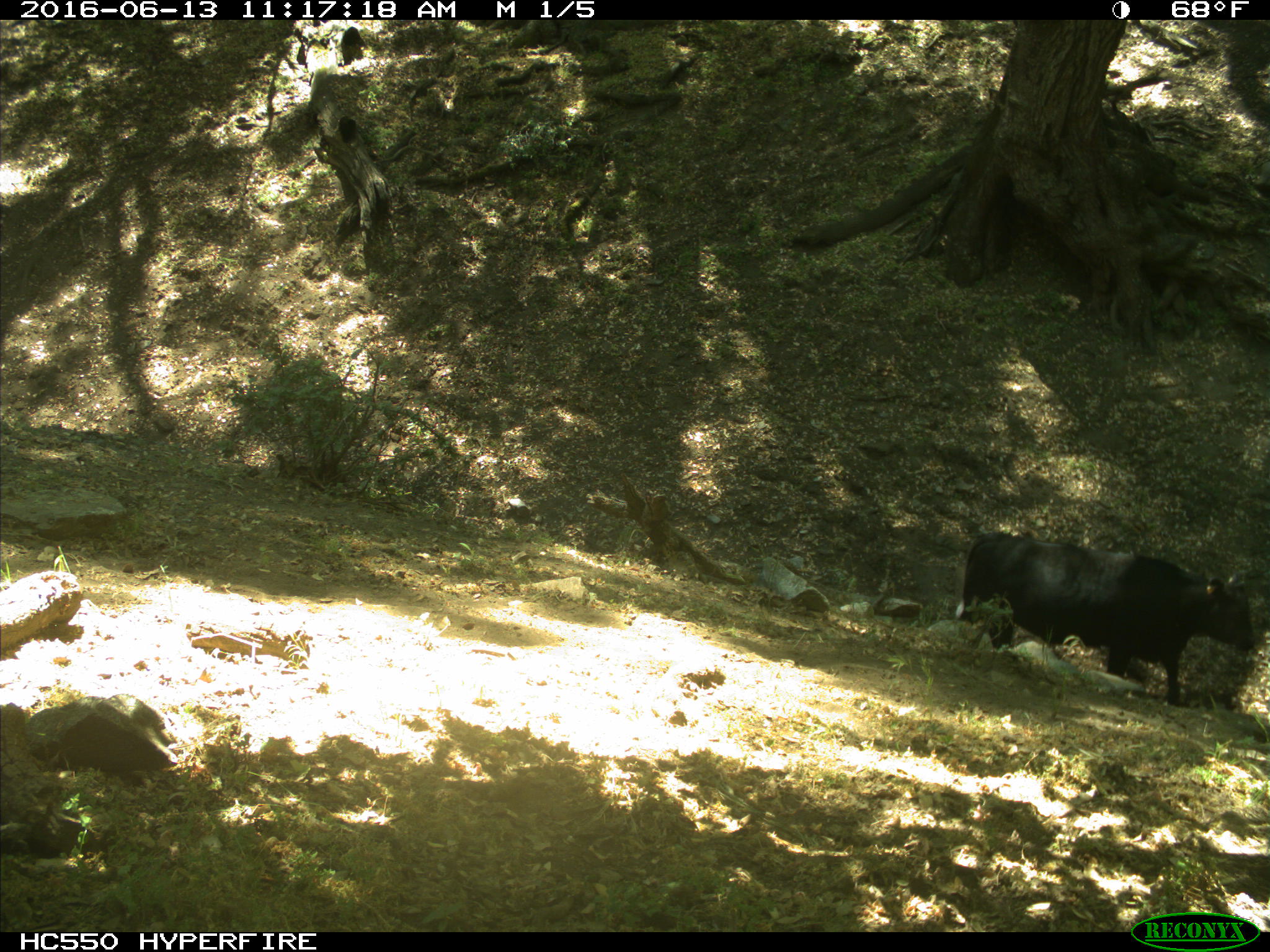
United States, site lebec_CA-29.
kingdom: Animalia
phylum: Chordata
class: Mammalia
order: Artiodactyla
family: Bovidae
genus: Bos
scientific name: Bos taurus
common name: domestic cow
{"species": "Bos taurus (domestic cow)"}